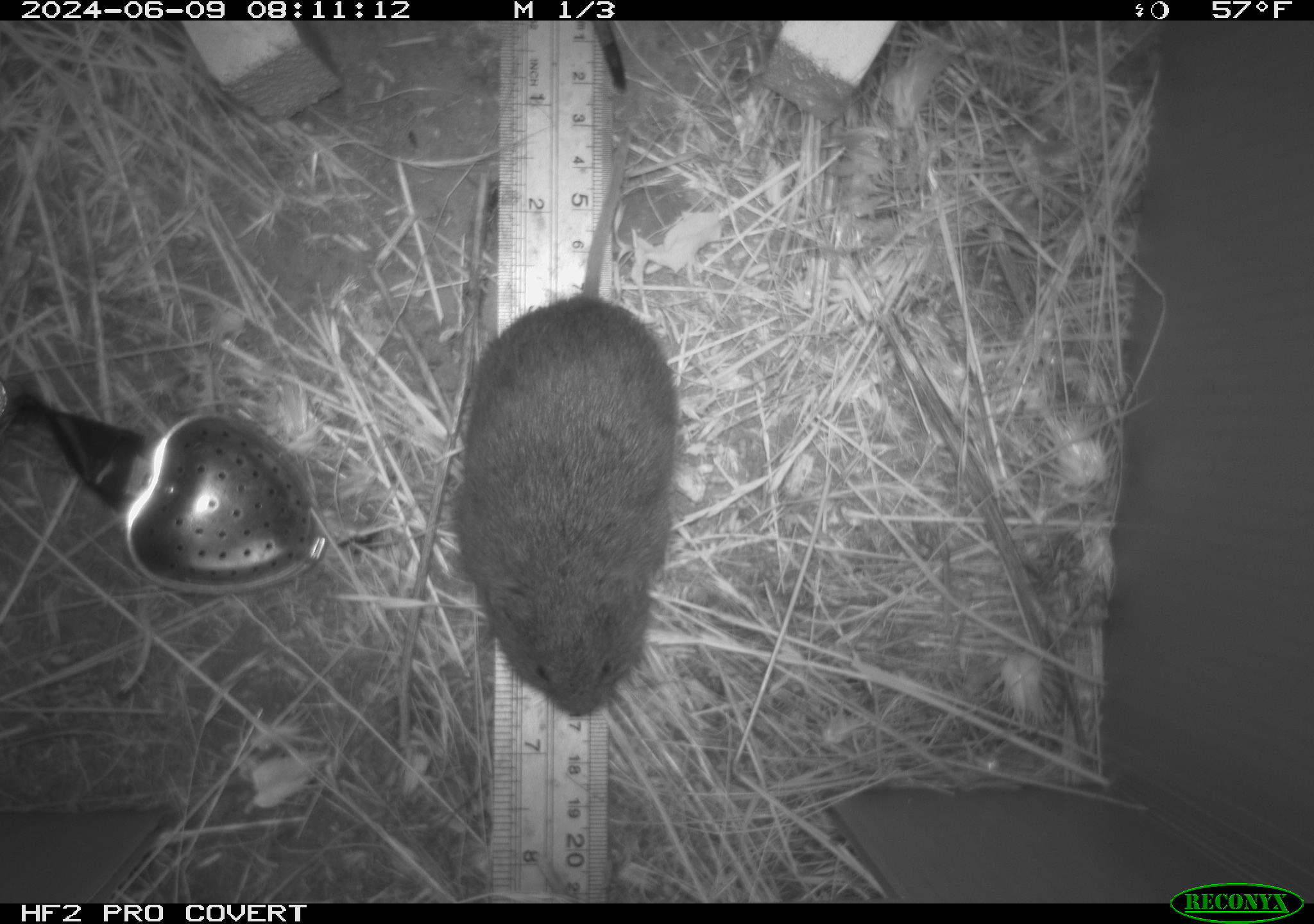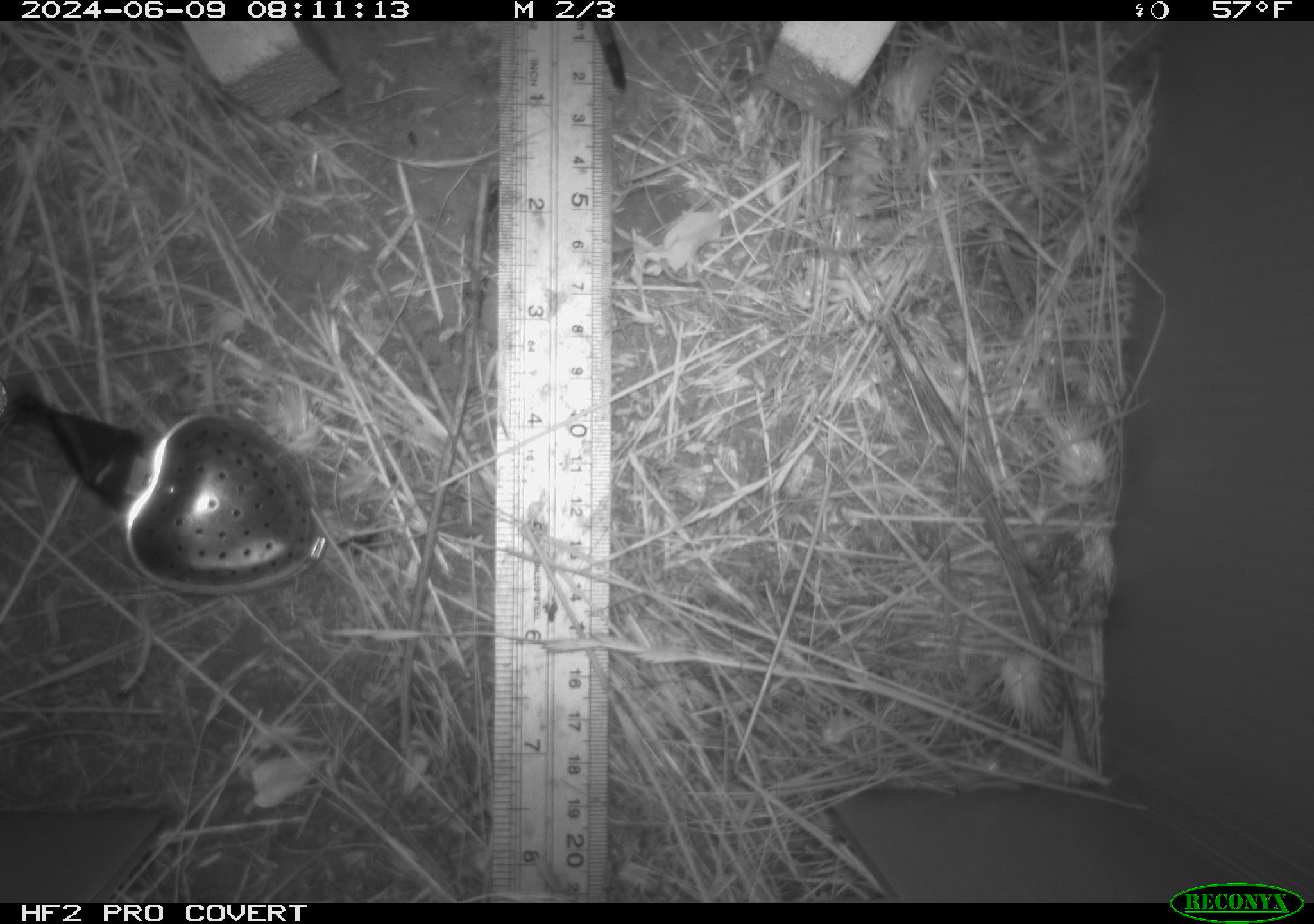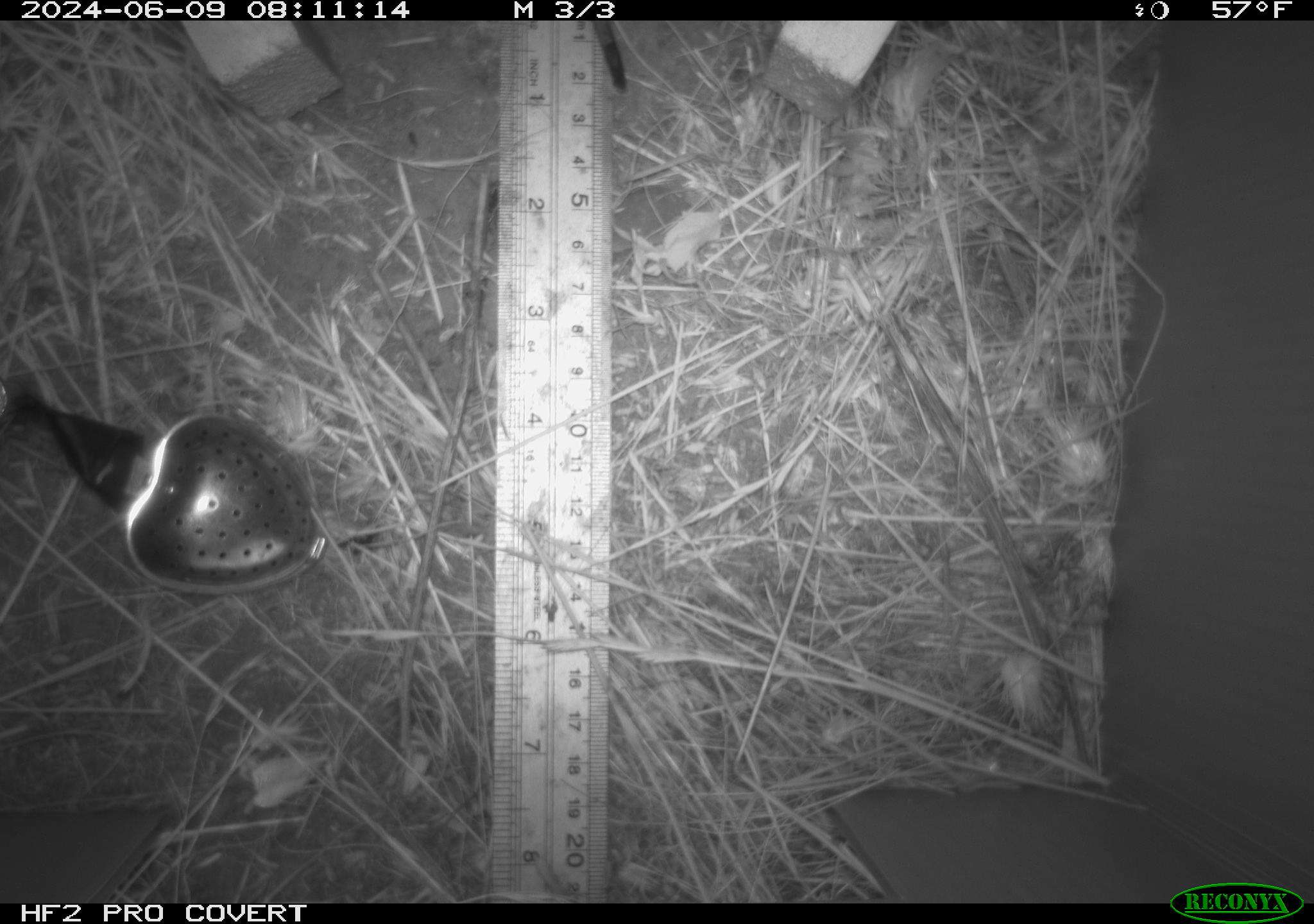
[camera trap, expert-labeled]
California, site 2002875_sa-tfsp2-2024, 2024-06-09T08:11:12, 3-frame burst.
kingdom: Animalia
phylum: Chordata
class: Mammalia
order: Rodentia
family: Cricetidae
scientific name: Arvicolinae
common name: voles, lemmings, and muskrats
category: arvicolinae subfamily